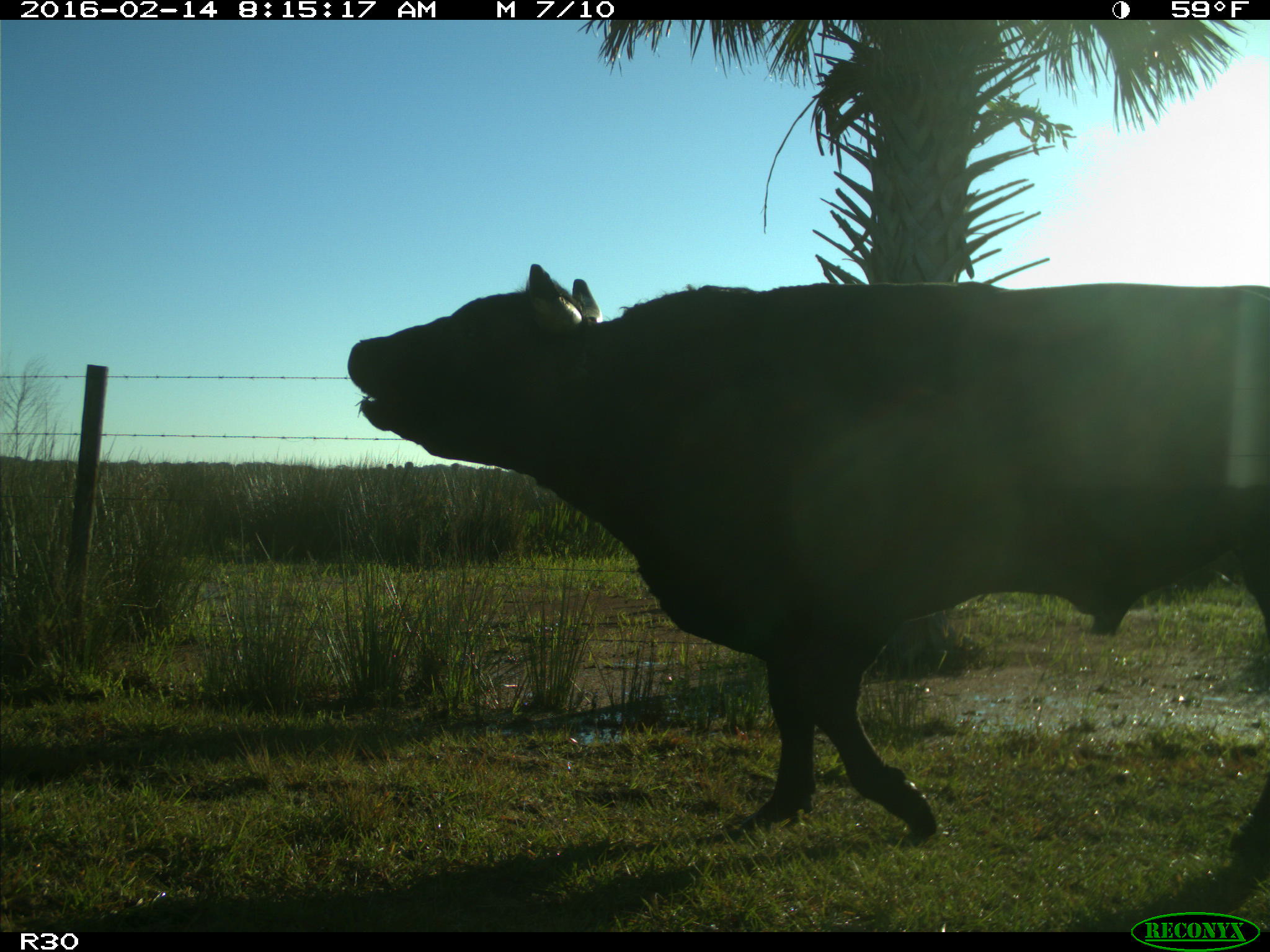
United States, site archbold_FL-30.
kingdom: Animalia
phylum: Chordata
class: Mammalia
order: Artiodactyla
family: Bovidae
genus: Bos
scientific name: Bos taurus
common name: domestic cow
Bos taurus (domestic cow).